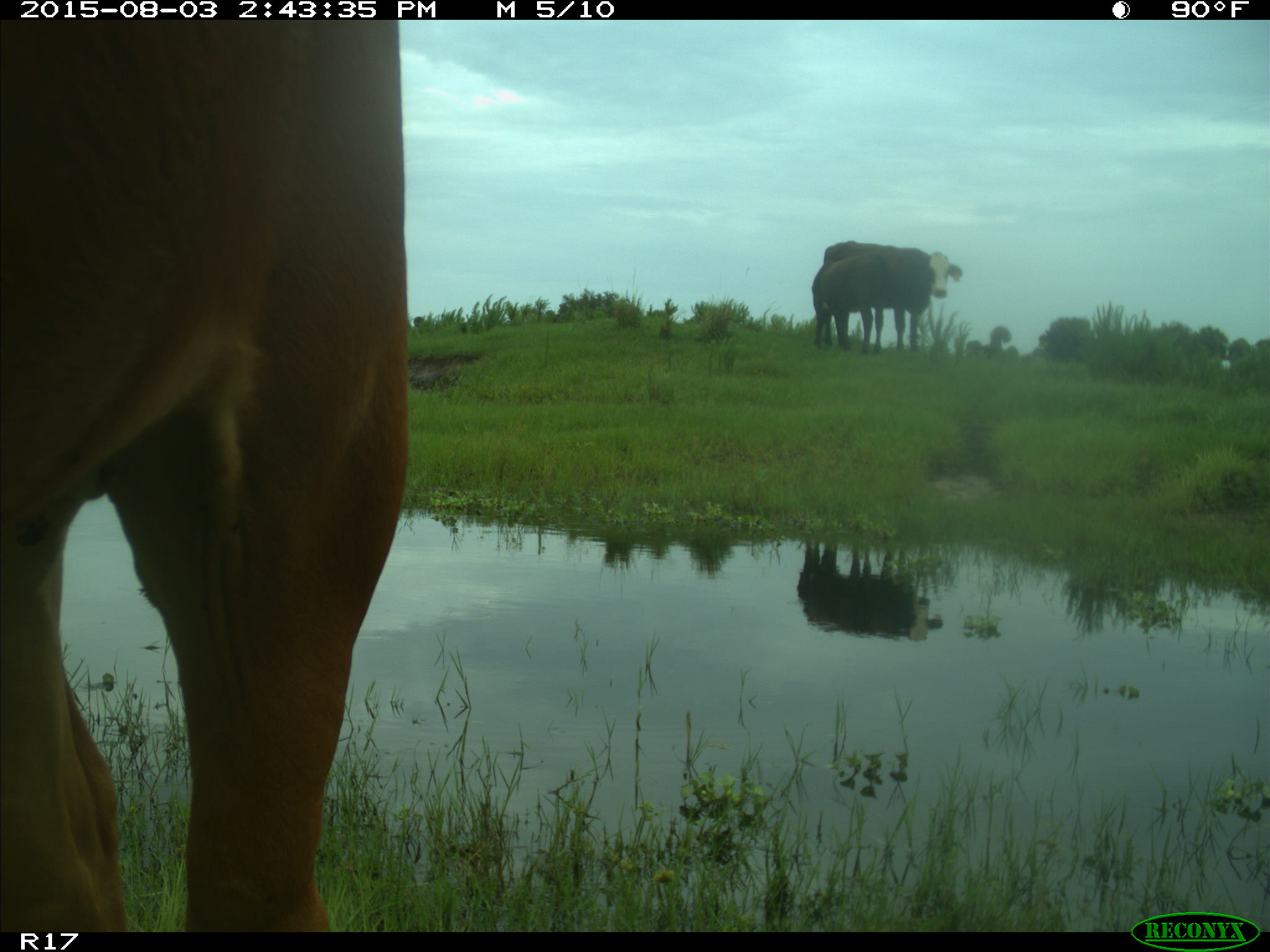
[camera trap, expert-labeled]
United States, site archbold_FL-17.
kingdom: Animalia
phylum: Chordata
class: Mammalia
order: Artiodactyla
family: Bovidae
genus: Bos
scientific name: Bos taurus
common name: domestic cow